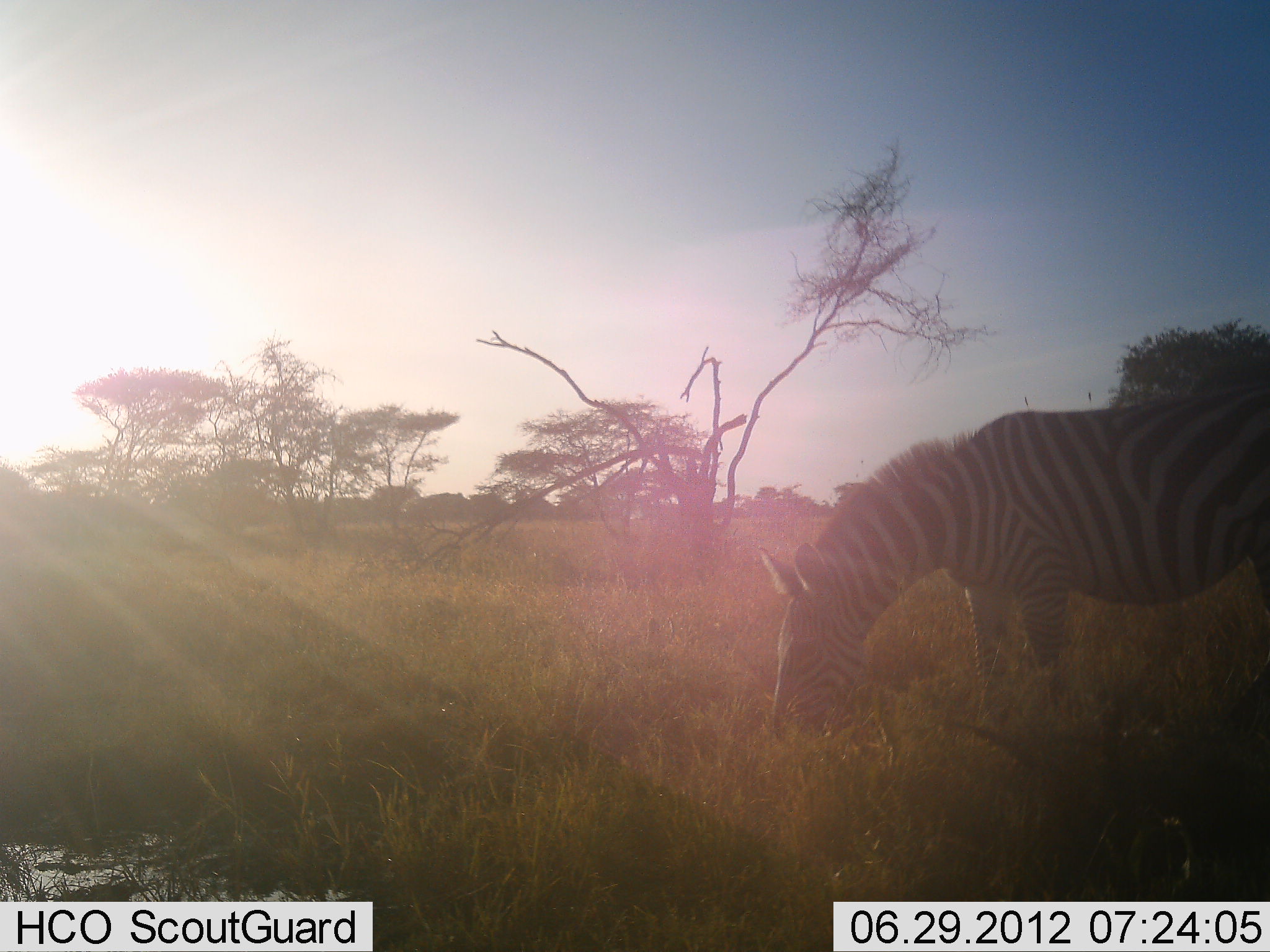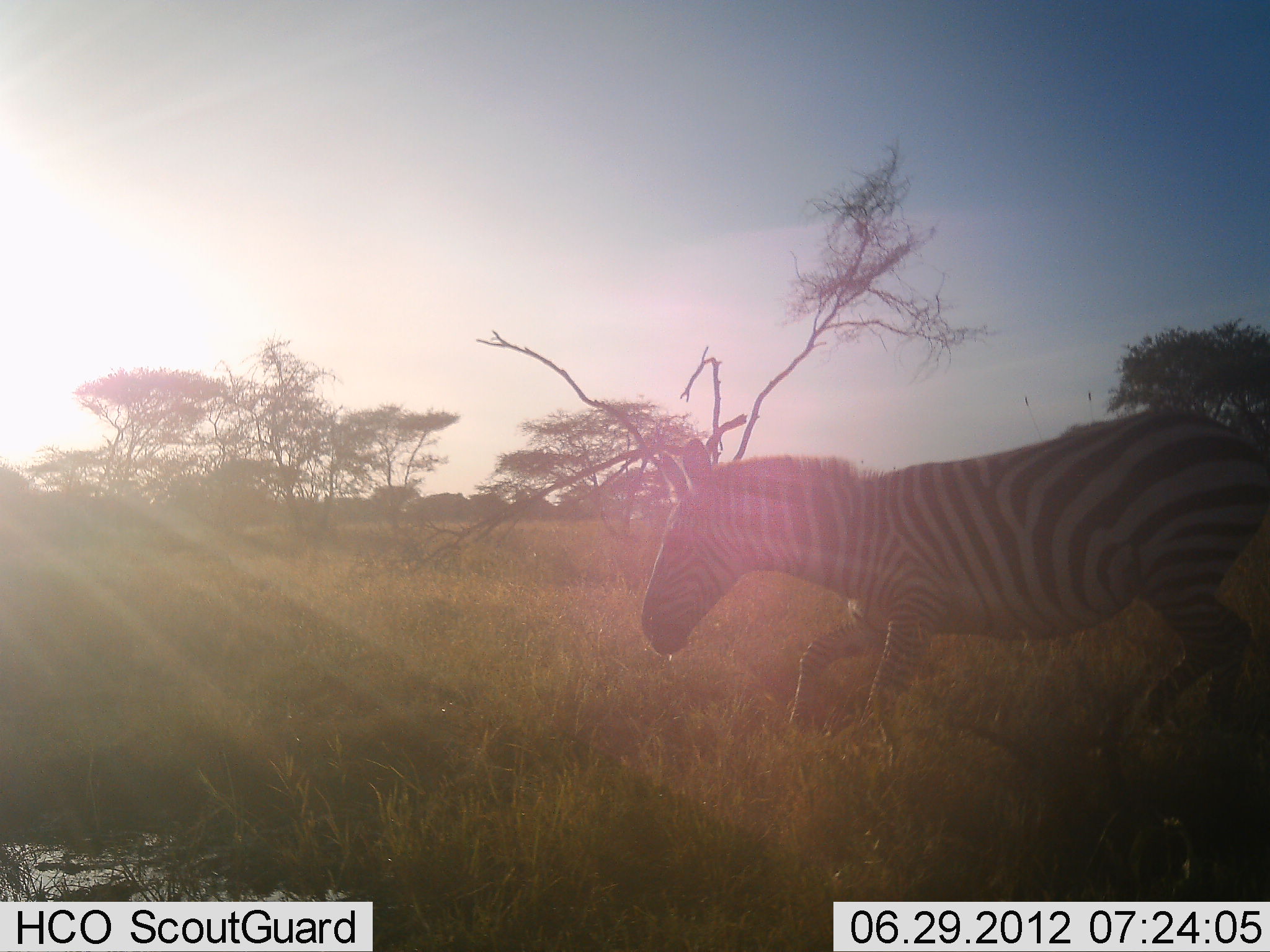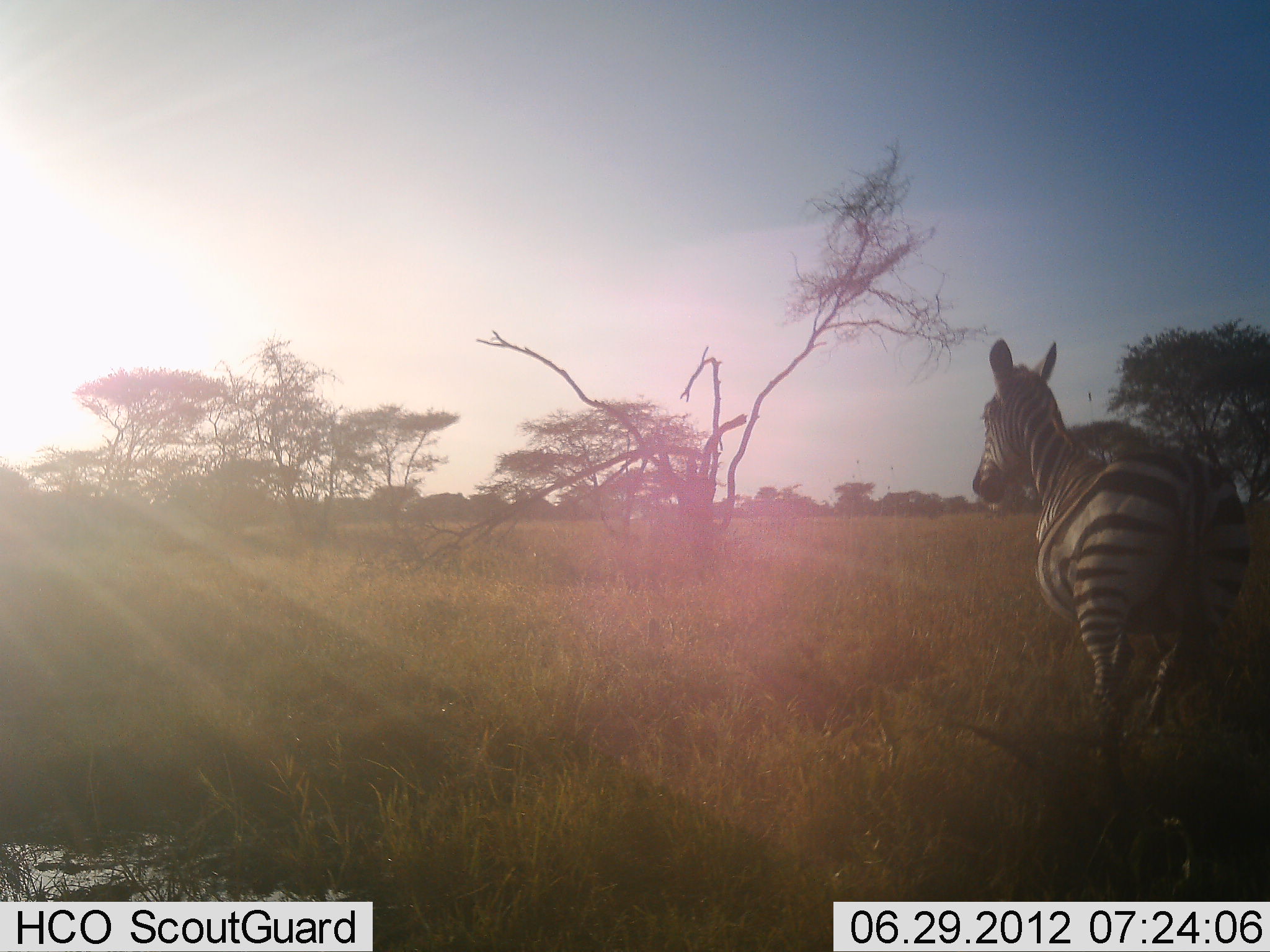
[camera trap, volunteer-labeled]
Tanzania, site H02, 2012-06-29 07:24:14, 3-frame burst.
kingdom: Animalia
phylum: Chordata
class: Mammalia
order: Perissodactyla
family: Equidae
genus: Equus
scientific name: Equus quagga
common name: plains zebra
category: zebra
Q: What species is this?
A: Zebra (plains zebra) (Equus quagga).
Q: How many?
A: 1.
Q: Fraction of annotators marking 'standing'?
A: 0%.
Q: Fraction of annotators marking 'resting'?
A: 0%.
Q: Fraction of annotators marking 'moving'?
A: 90%.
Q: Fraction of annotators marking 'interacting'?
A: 0%.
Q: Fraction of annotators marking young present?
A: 0%.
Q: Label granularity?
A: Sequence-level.